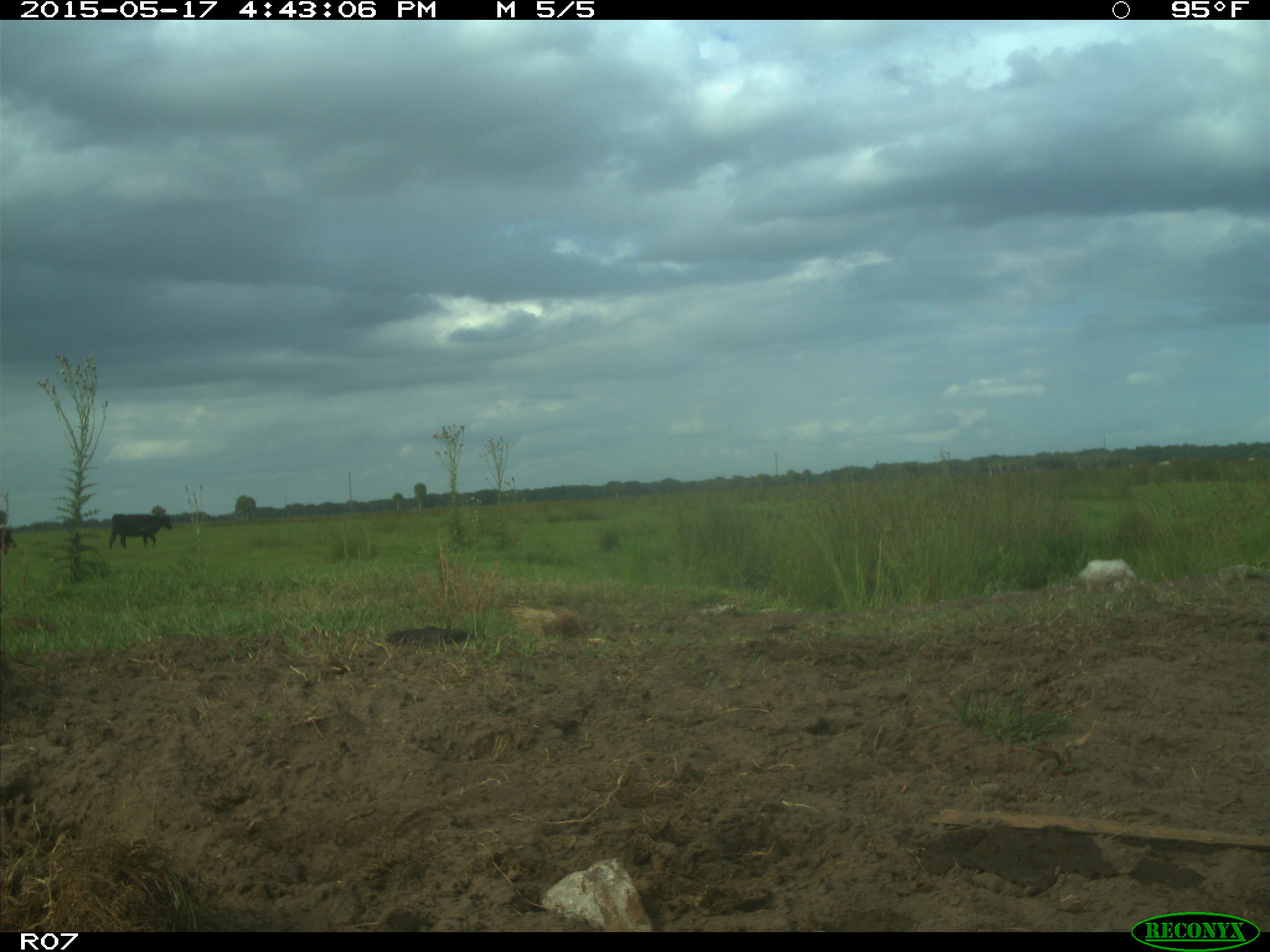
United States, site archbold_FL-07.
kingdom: Animalia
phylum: Chordata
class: Mammalia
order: Artiodactyla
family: Bovidae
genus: Bos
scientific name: Bos taurus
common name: domestic cow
Bos taurus (domestic cow).